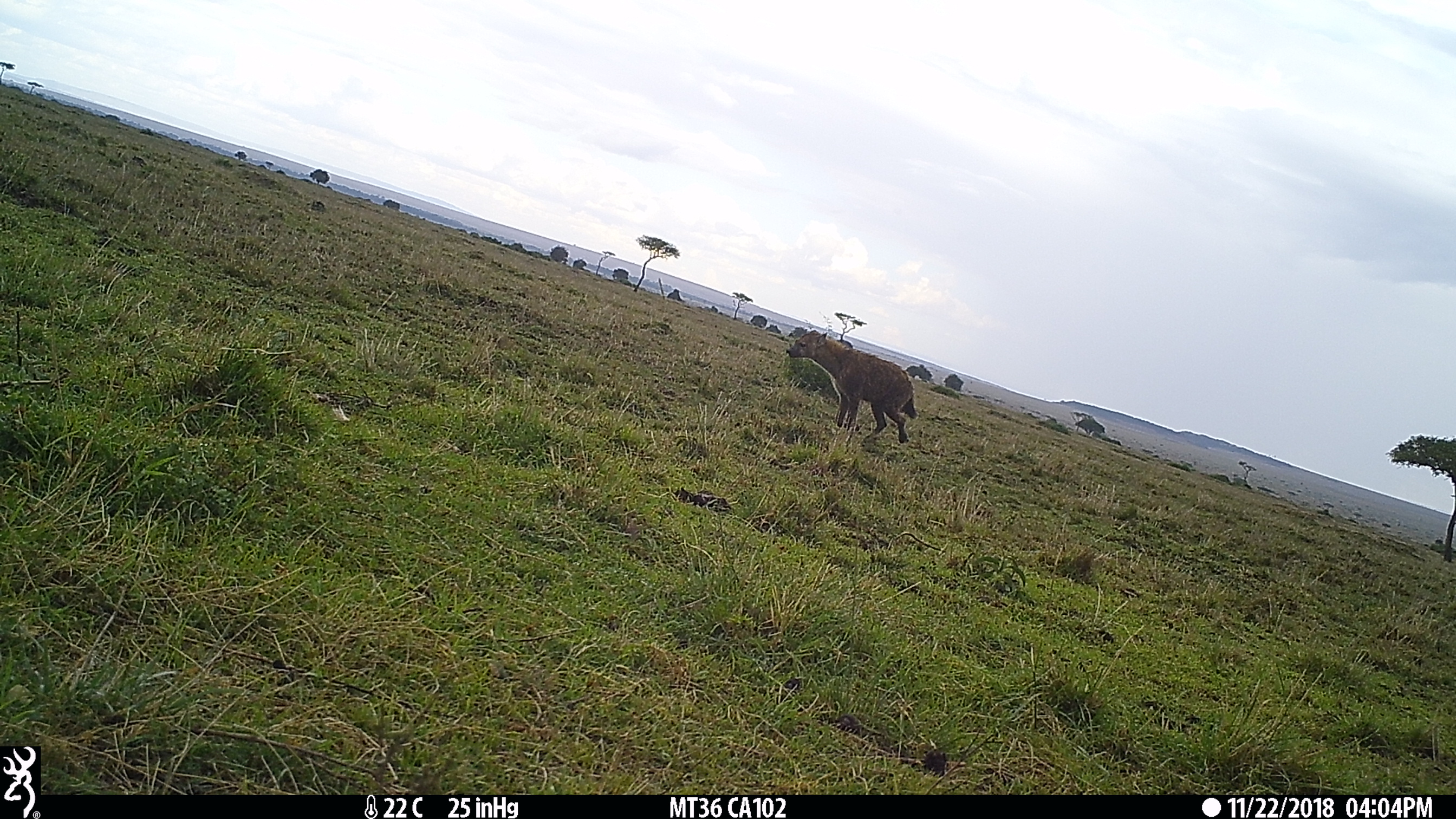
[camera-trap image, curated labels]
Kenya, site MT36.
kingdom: Animalia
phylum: Chordata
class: Mammalia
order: Carnivora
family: Hyaenidae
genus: Crocuta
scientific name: Crocuta crocuta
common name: spotted hyena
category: hyena spotted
Hyena spotted (spotted hyena) (Crocuta crocuta).